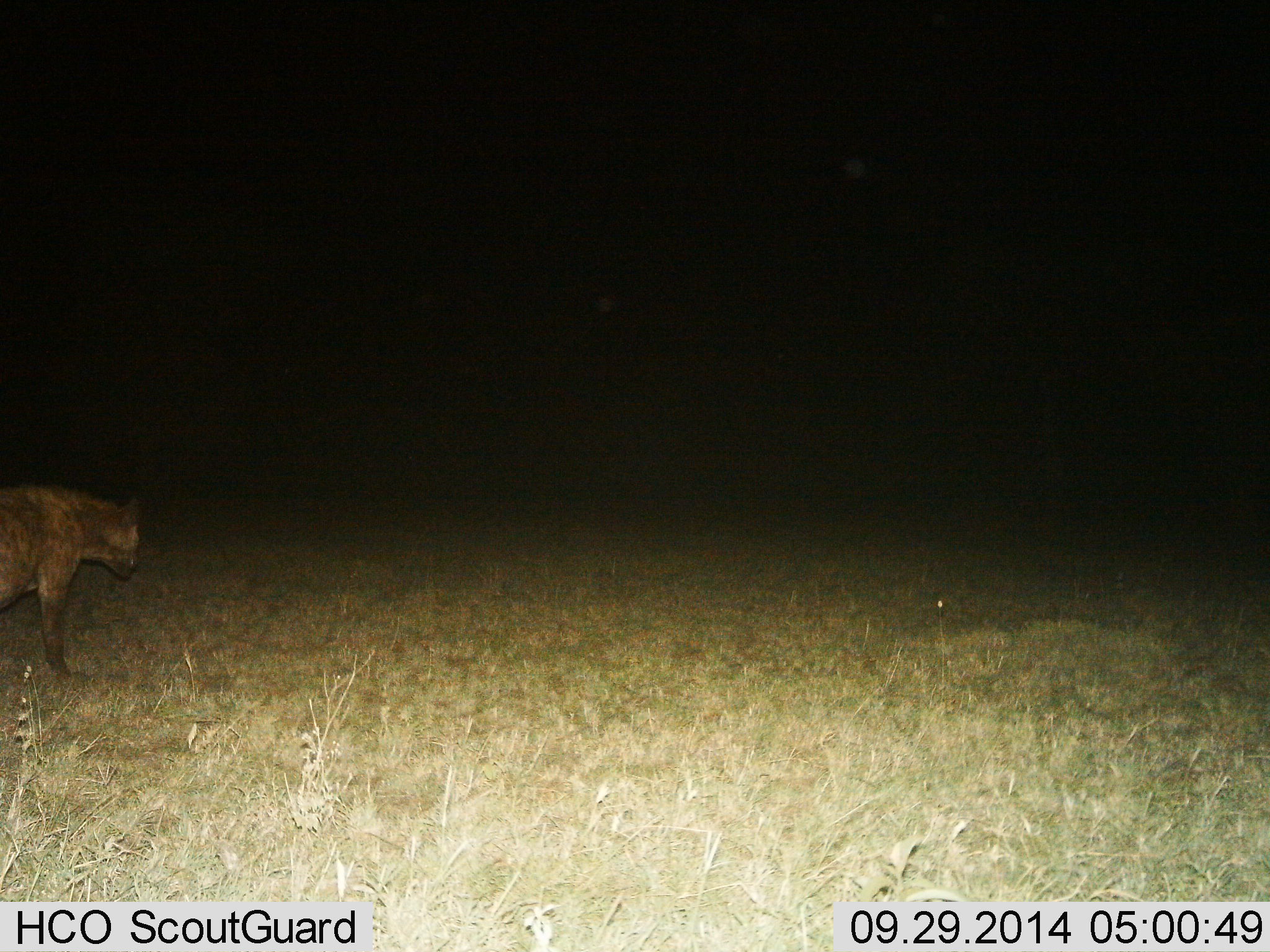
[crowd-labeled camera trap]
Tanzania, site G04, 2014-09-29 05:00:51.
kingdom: Animalia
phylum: Chordata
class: Mammalia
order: Carnivora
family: Hyaenidae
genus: Crocuta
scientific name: Crocuta crocuta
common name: spotted hyena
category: hyenaspotted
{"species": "hyenaspotted (spotted hyena) (Crocuta crocuta)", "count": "1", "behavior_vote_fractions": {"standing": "60%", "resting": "0%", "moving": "40%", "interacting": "0%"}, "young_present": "0%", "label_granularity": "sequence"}